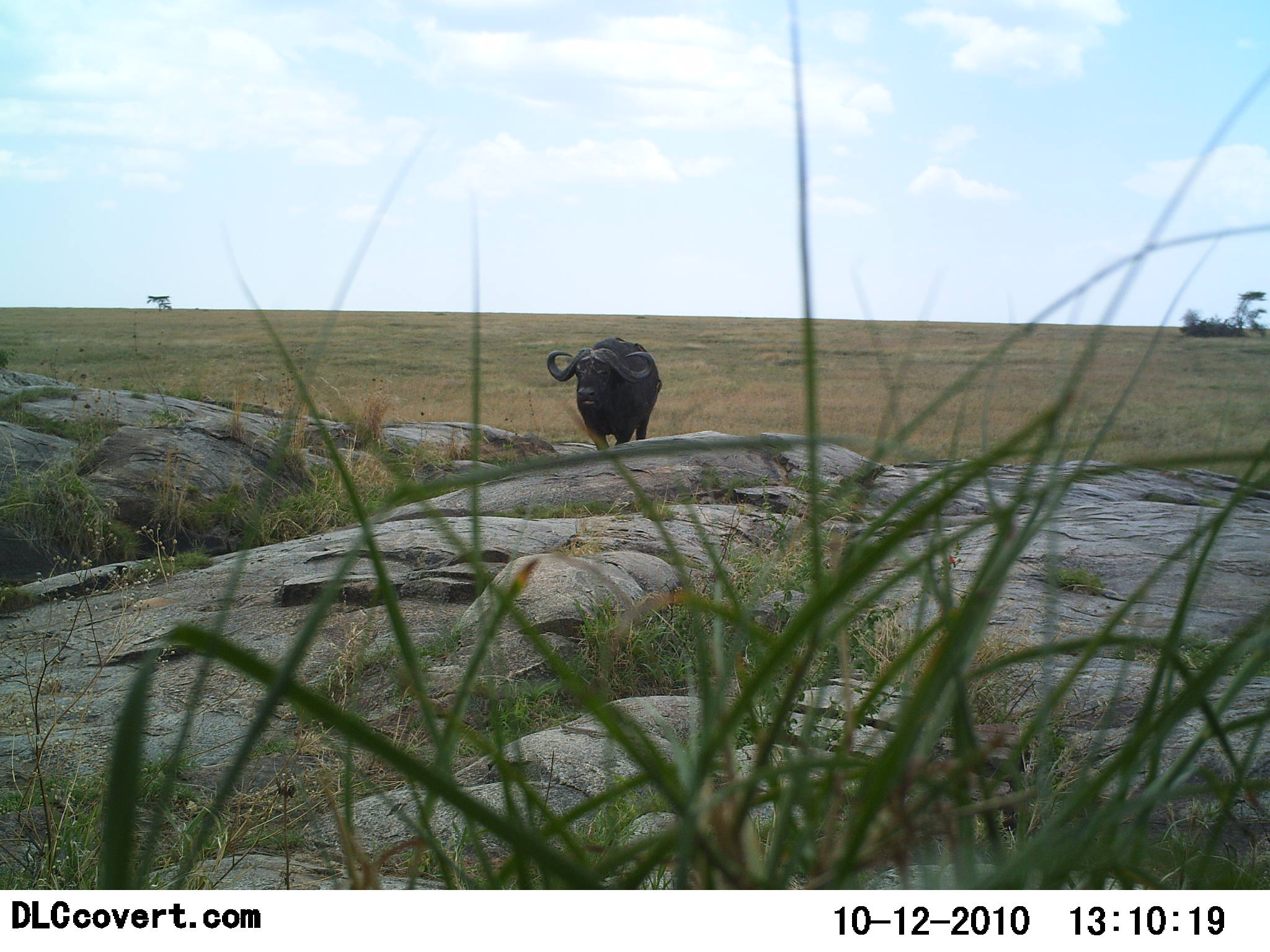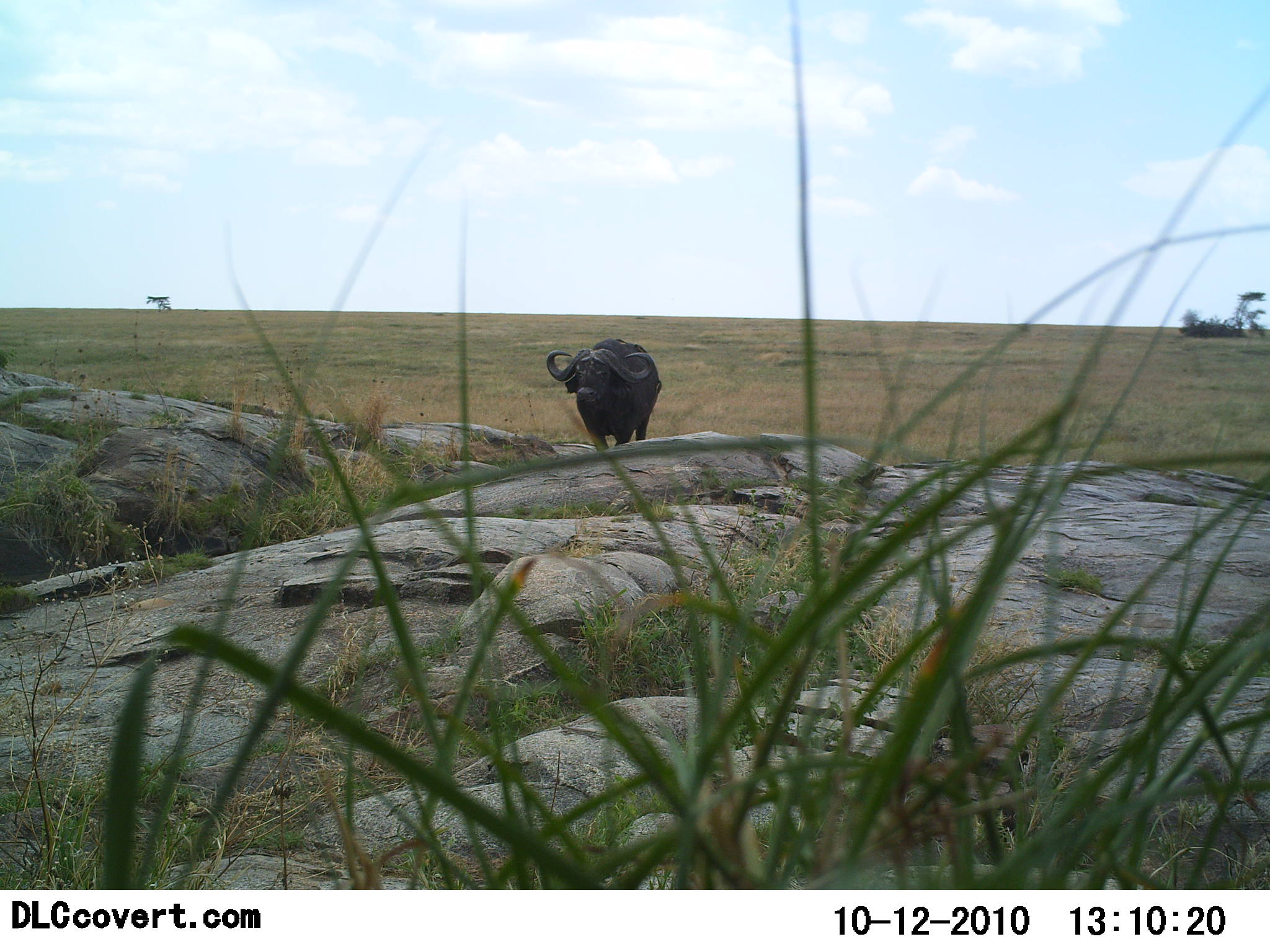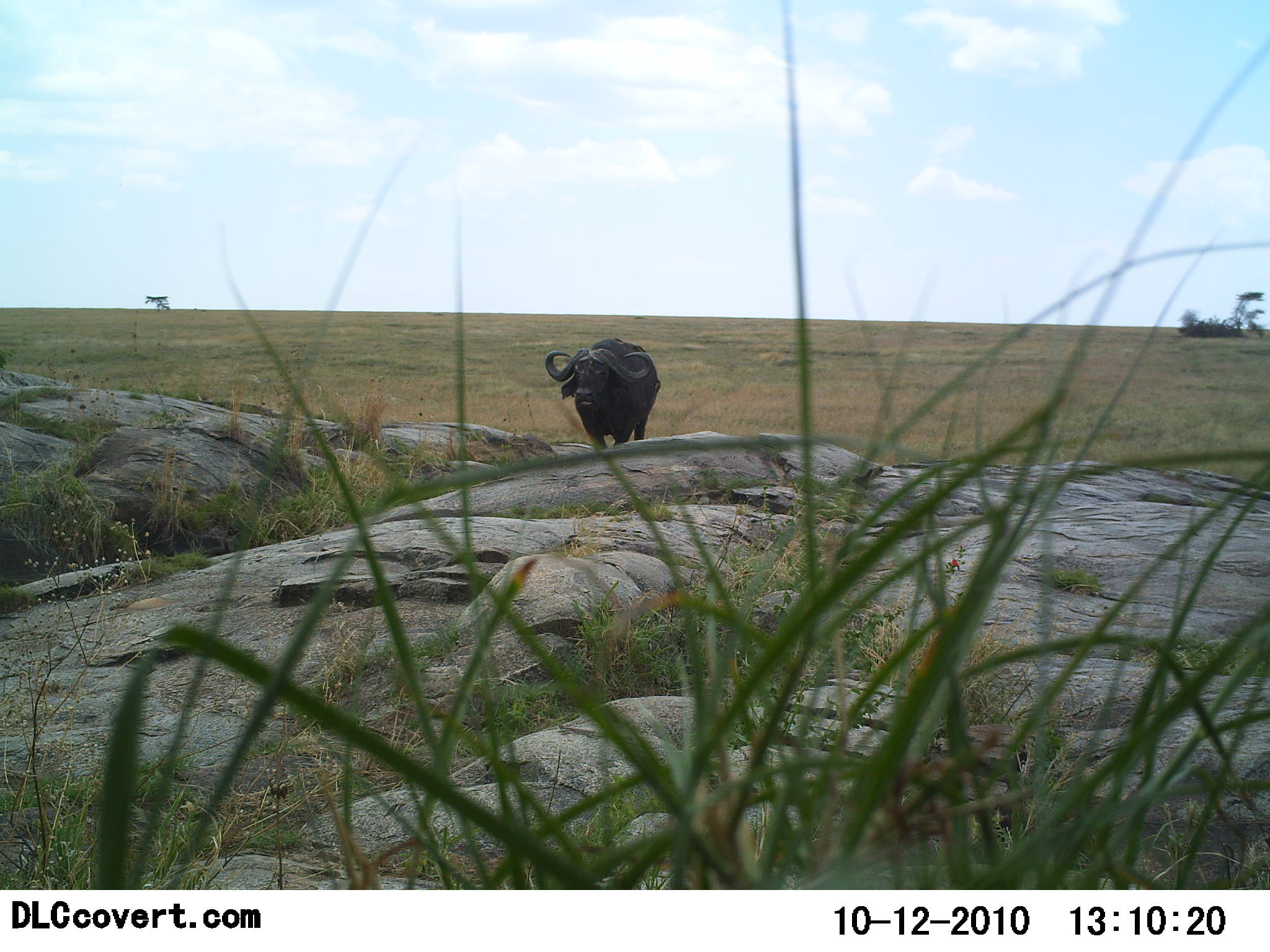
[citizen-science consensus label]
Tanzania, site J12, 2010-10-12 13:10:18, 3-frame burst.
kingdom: Animalia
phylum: Chordata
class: Mammalia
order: Artiodactyla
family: Bovidae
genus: Syncerus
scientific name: Syncerus caffer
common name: cape buffalo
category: buffalo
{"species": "buffalo (cape buffalo) (Syncerus caffer)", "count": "1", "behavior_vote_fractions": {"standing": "92%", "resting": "8%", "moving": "0%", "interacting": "0%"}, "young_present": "0%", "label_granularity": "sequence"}